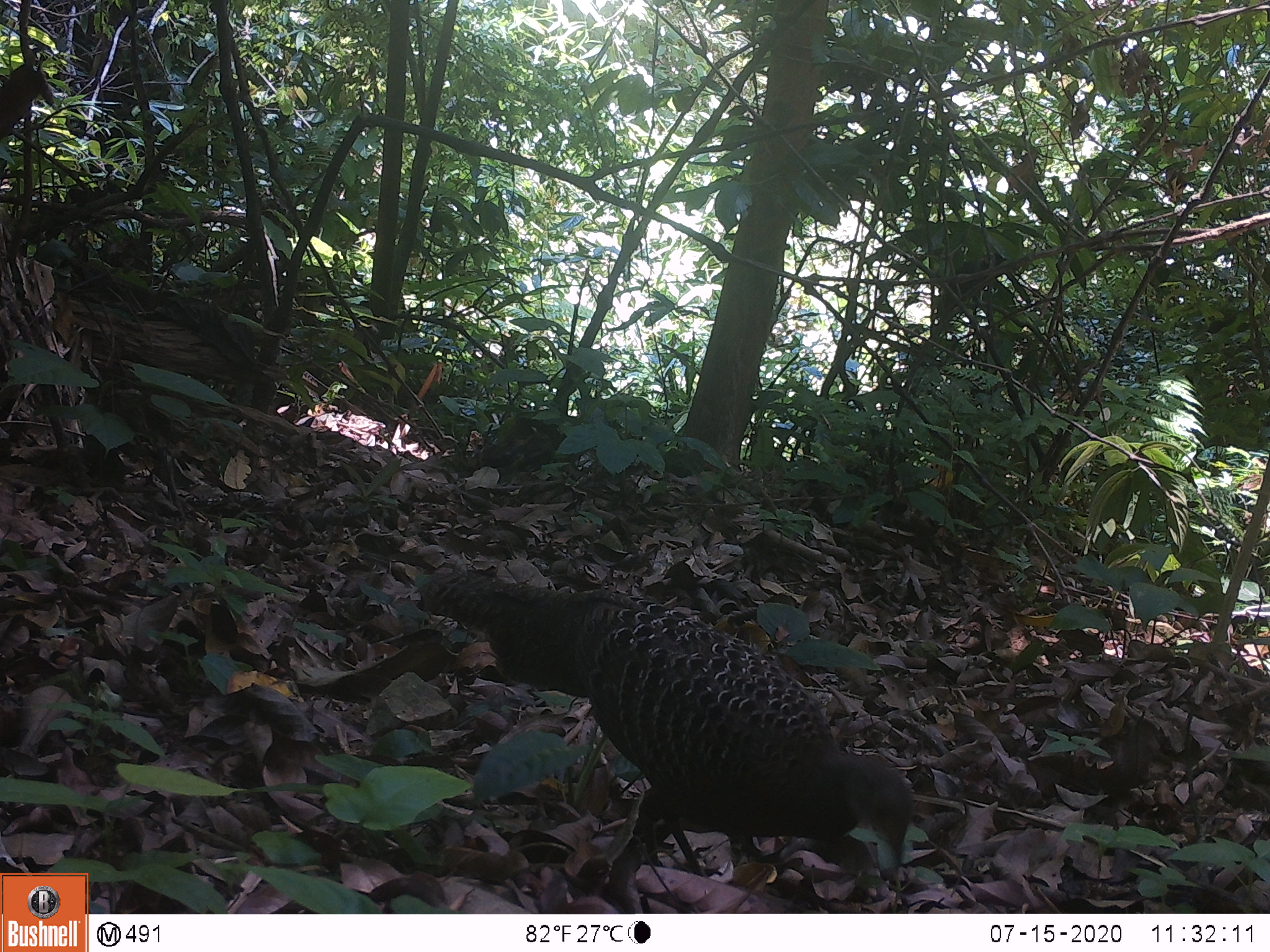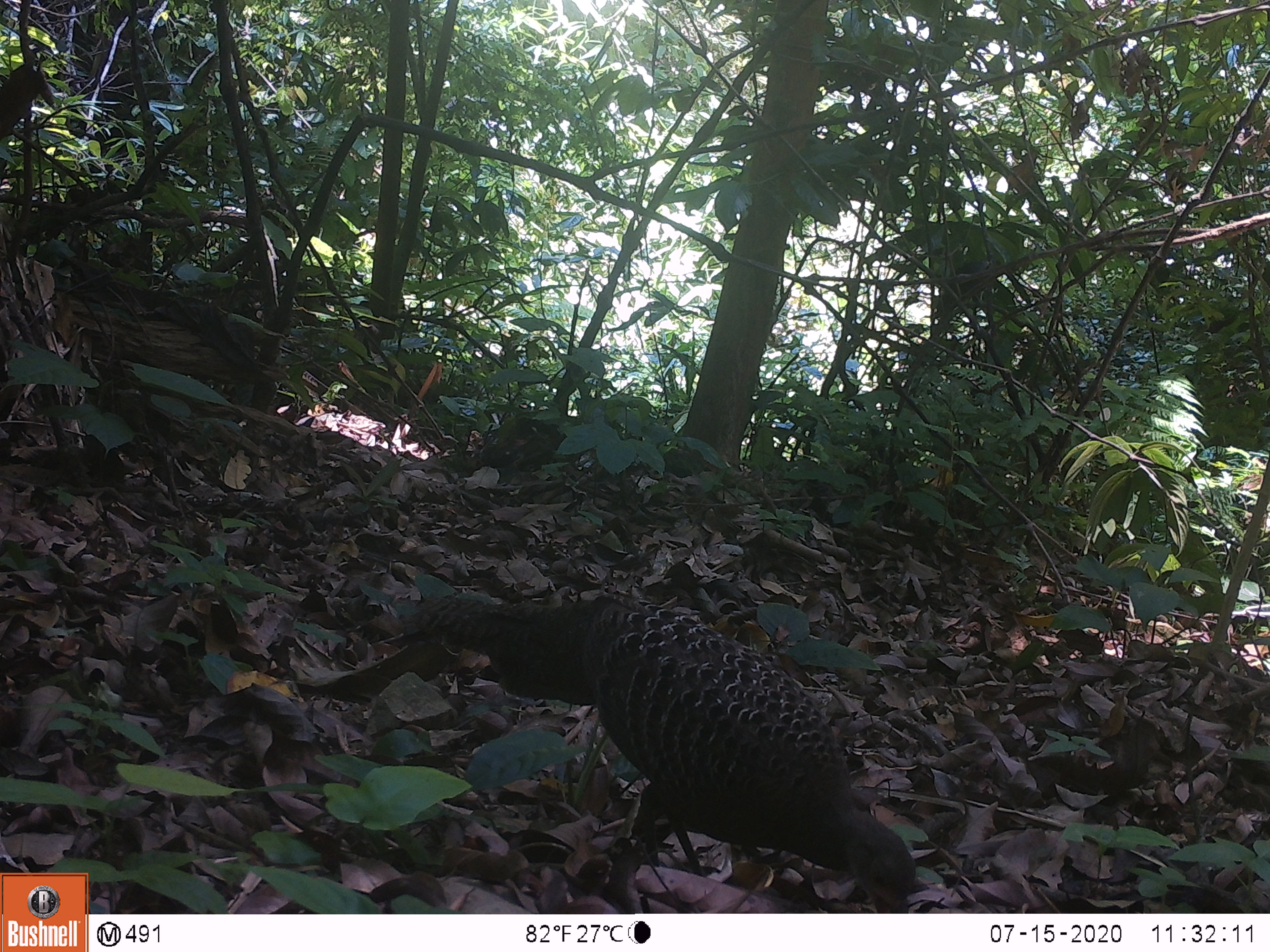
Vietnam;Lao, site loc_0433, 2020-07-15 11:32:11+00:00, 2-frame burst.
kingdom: Animalia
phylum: Chordata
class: Aves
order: Galliformes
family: Phasianidae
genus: Polyplectron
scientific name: Polyplectron bicalcaratum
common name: gray peacock-pheasant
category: grey peacock pheasant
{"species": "grey peacock pheasant (gray peacock-pheasant) (Polyplectron bicalcaratum)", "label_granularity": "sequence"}